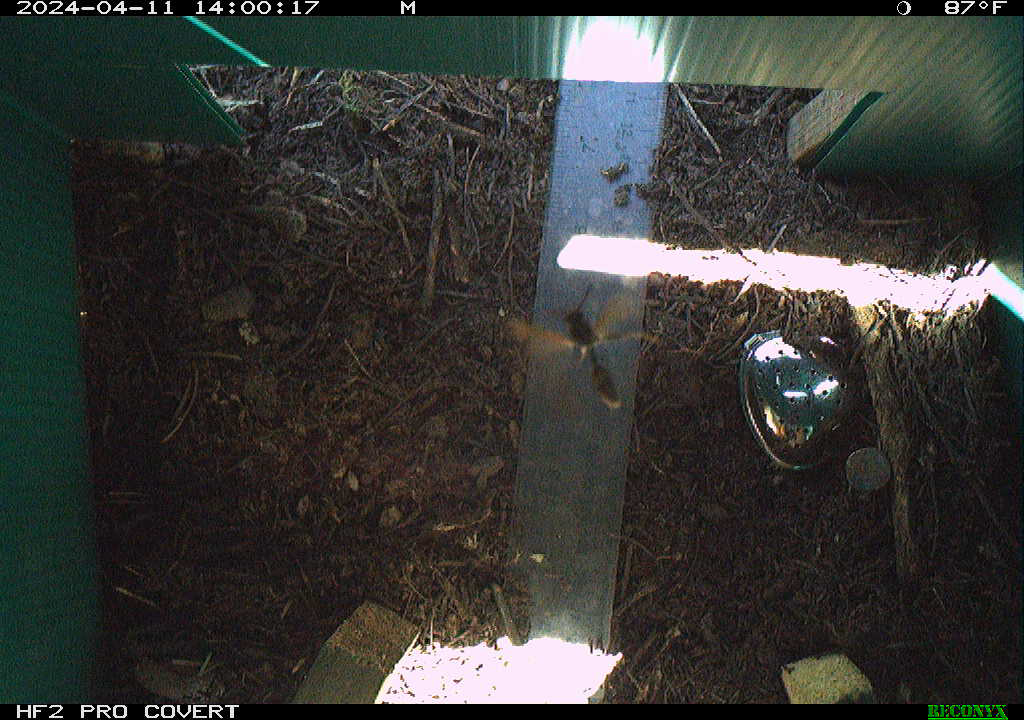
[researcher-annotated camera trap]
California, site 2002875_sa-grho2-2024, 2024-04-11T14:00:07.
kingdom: Animalia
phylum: Arthropoda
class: Insecta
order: Hymenoptera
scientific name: Hymenoptera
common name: ants, bees, wasps, and sawflies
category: hymenoptera order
Hymenoptera order (ants, bees, wasps, and sawflies) (Hymenoptera).